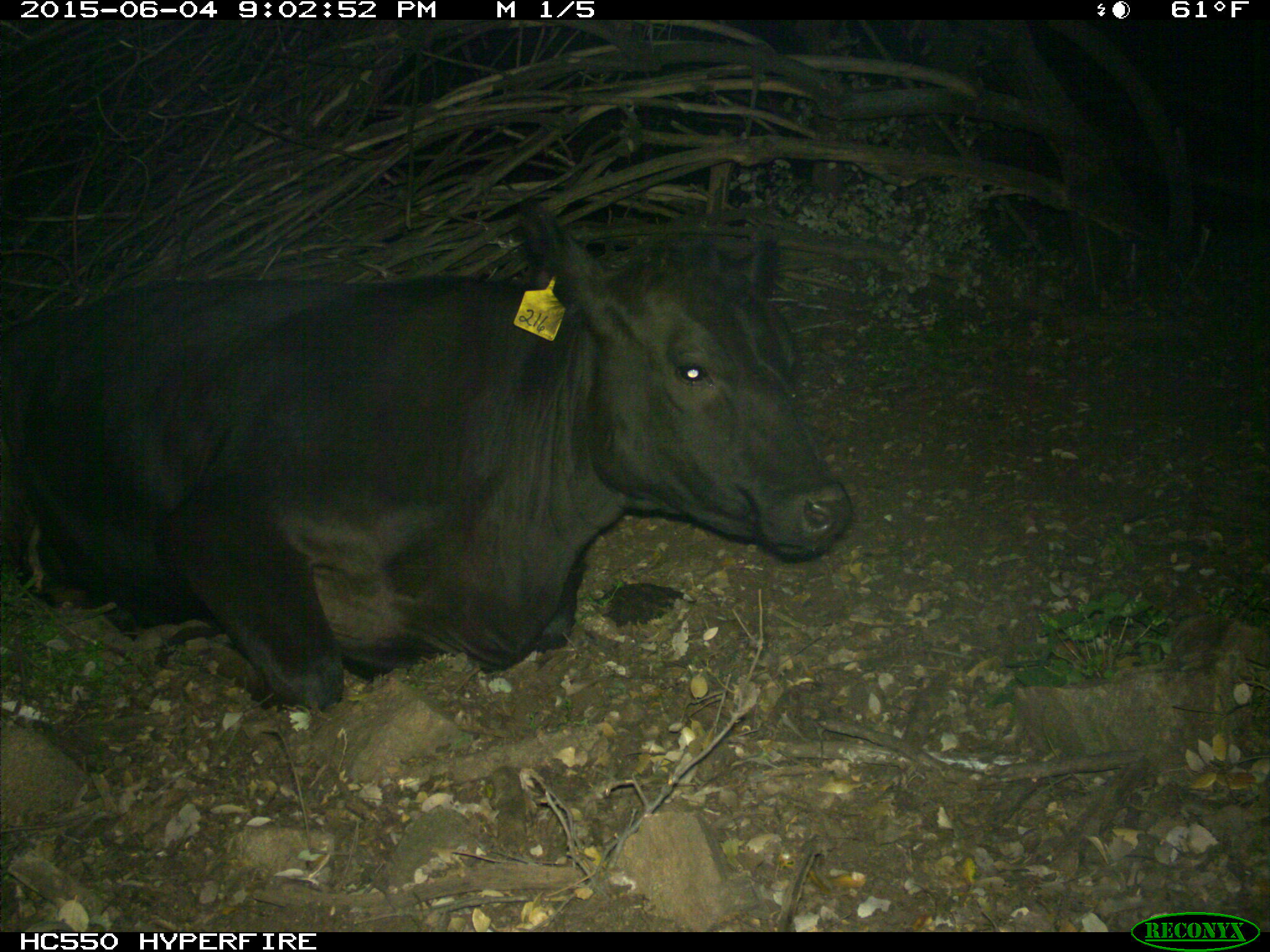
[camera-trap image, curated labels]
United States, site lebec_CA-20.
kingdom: Animalia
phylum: Chordata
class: Mammalia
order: Artiodactyla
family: Bovidae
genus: Bos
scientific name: Bos taurus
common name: domestic cow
Bos taurus (domestic cow).